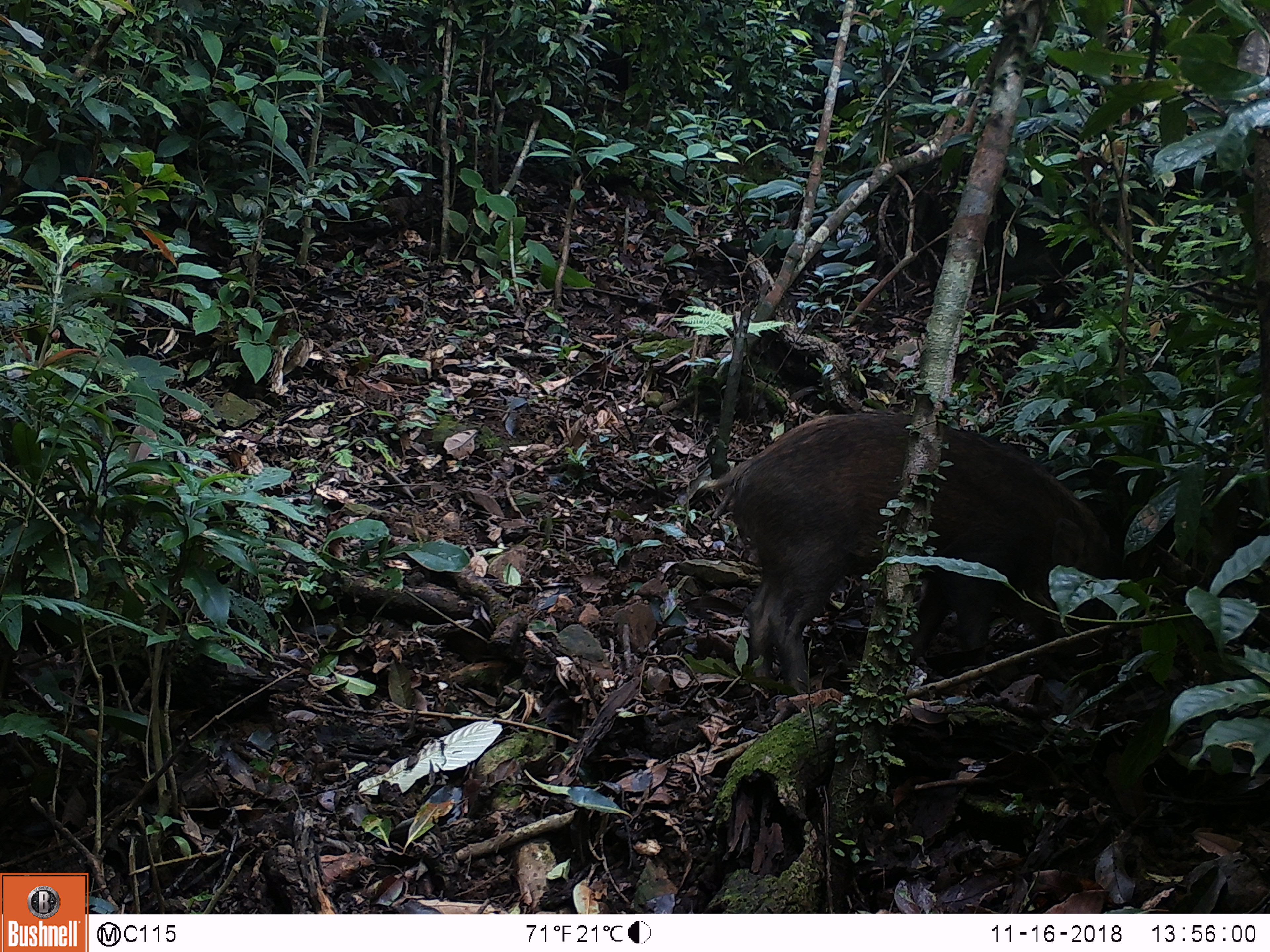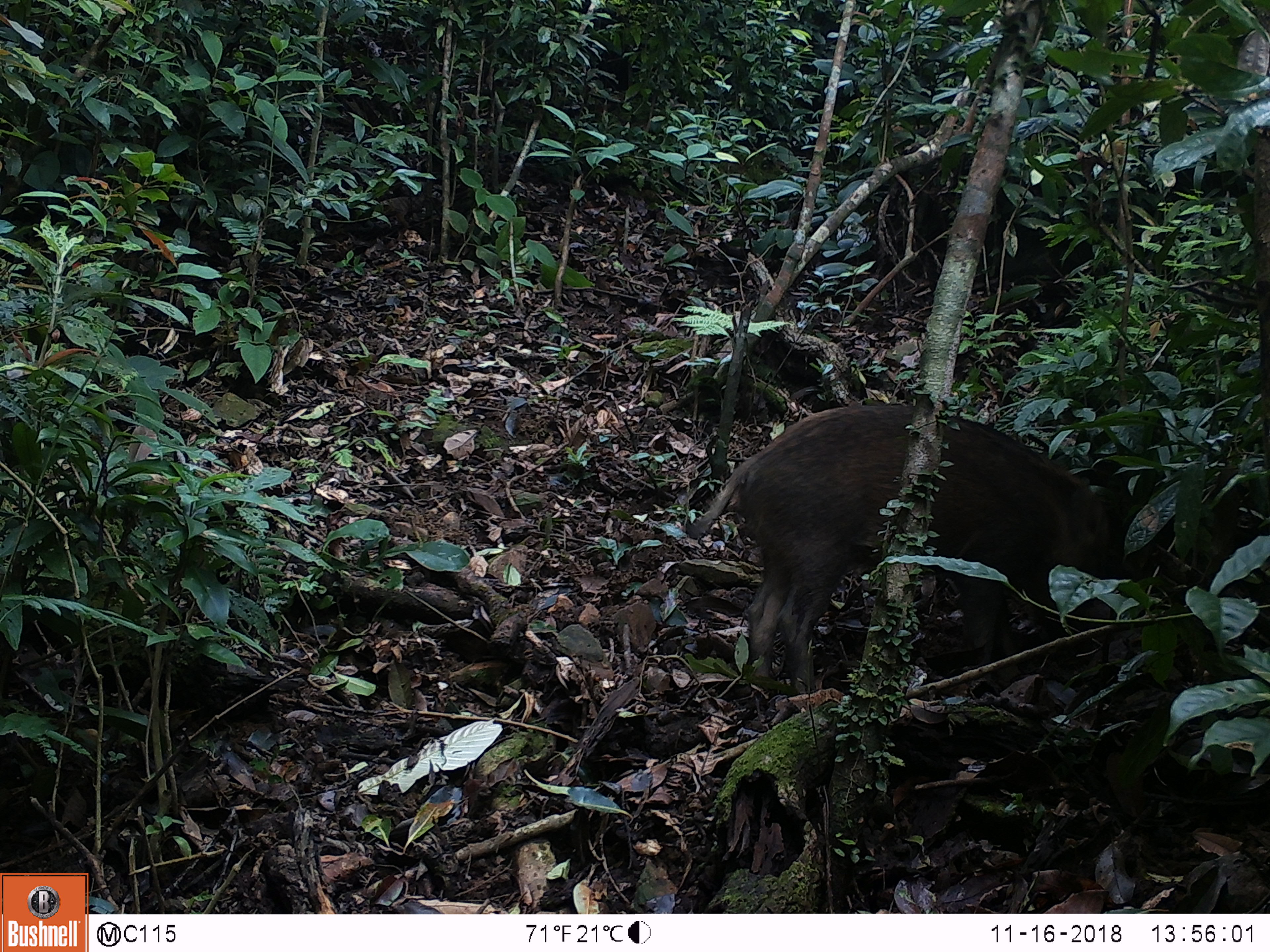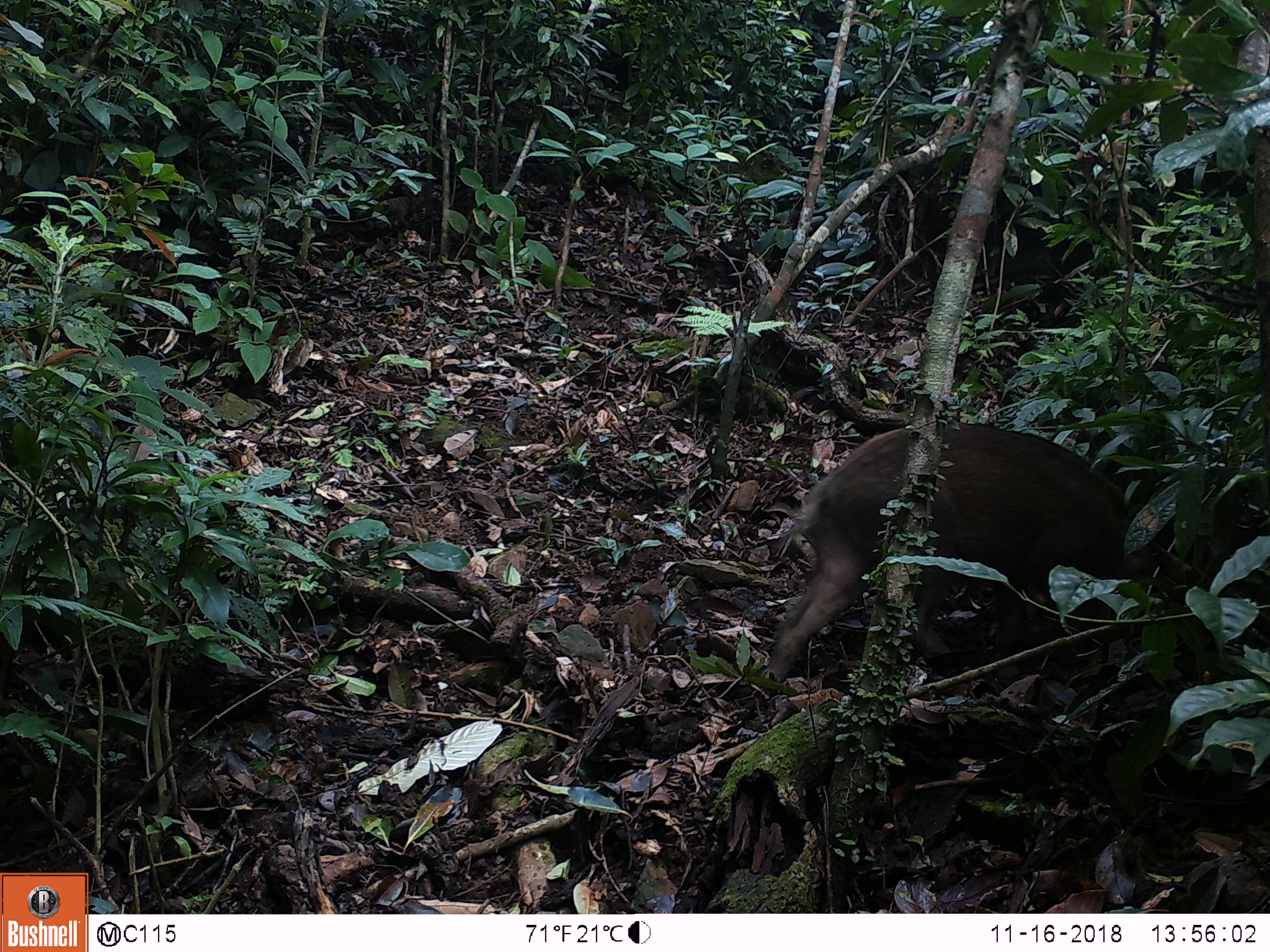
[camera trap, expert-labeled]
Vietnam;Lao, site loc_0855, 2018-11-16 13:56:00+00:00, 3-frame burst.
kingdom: Animalia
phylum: Chordata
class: Mammalia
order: Artiodactyla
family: Suidae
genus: Sus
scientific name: Sus scrofa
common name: eurasian wild pig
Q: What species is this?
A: Eurasian wild pig (Sus scrofa).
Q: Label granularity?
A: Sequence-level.